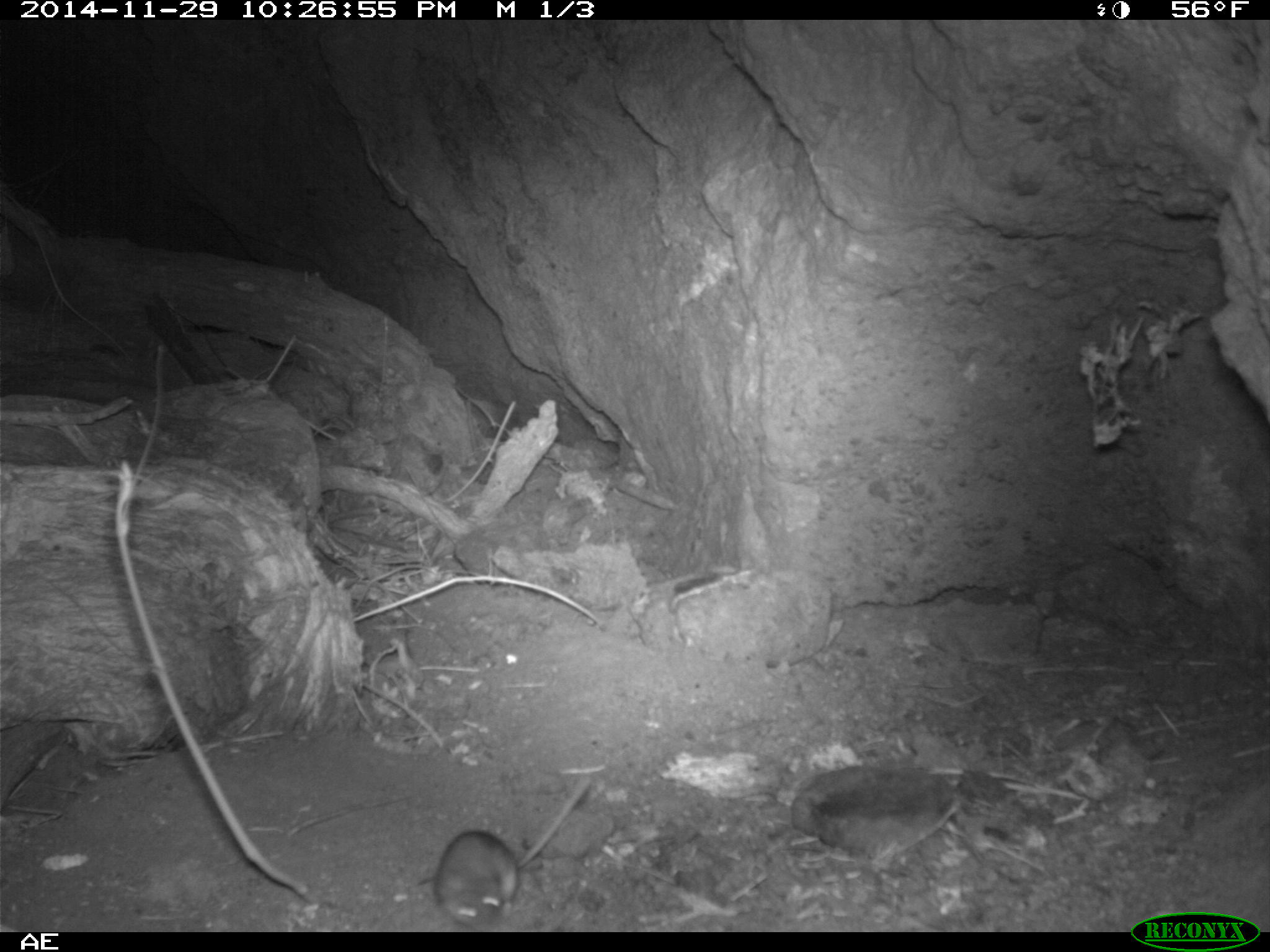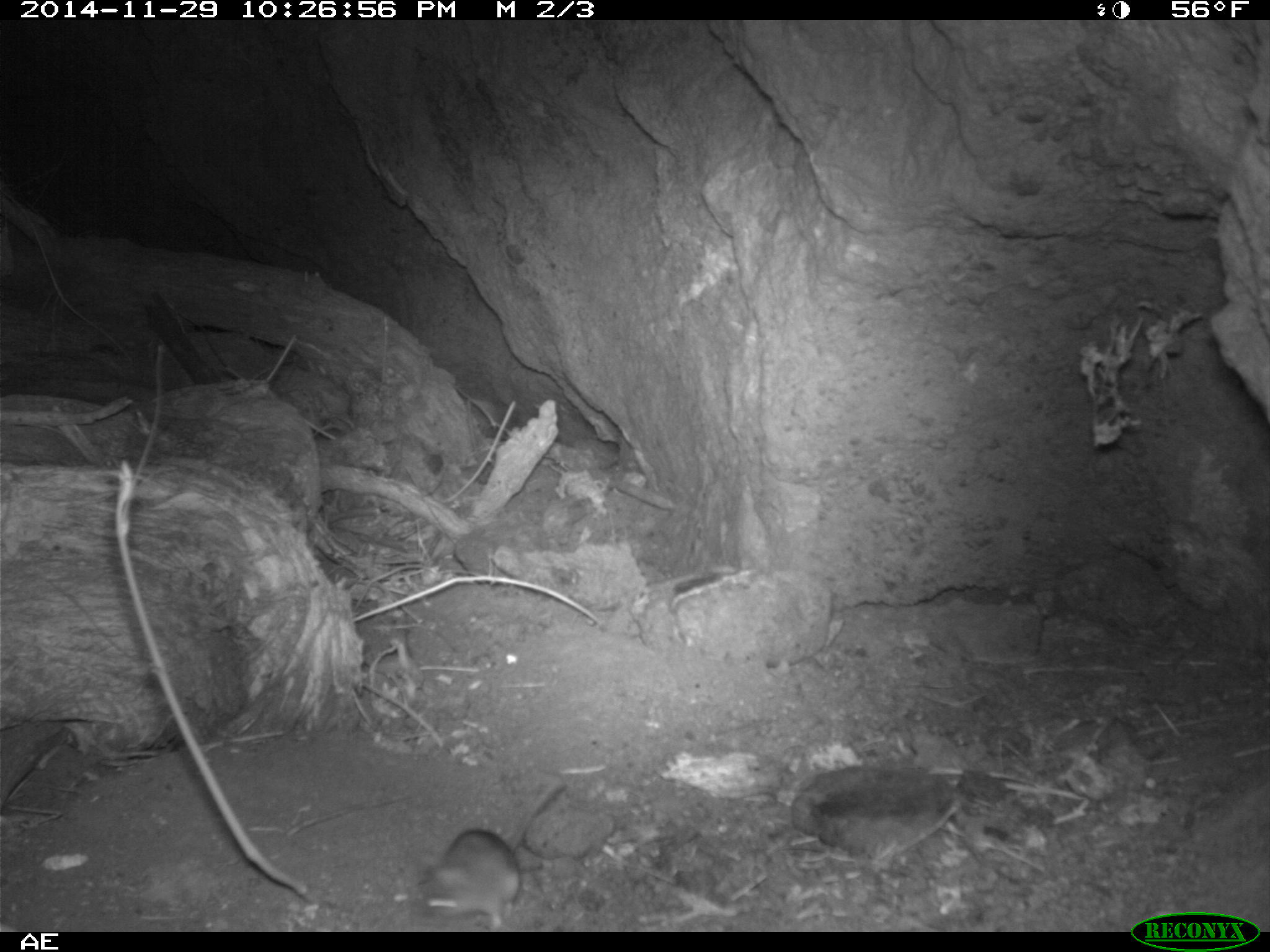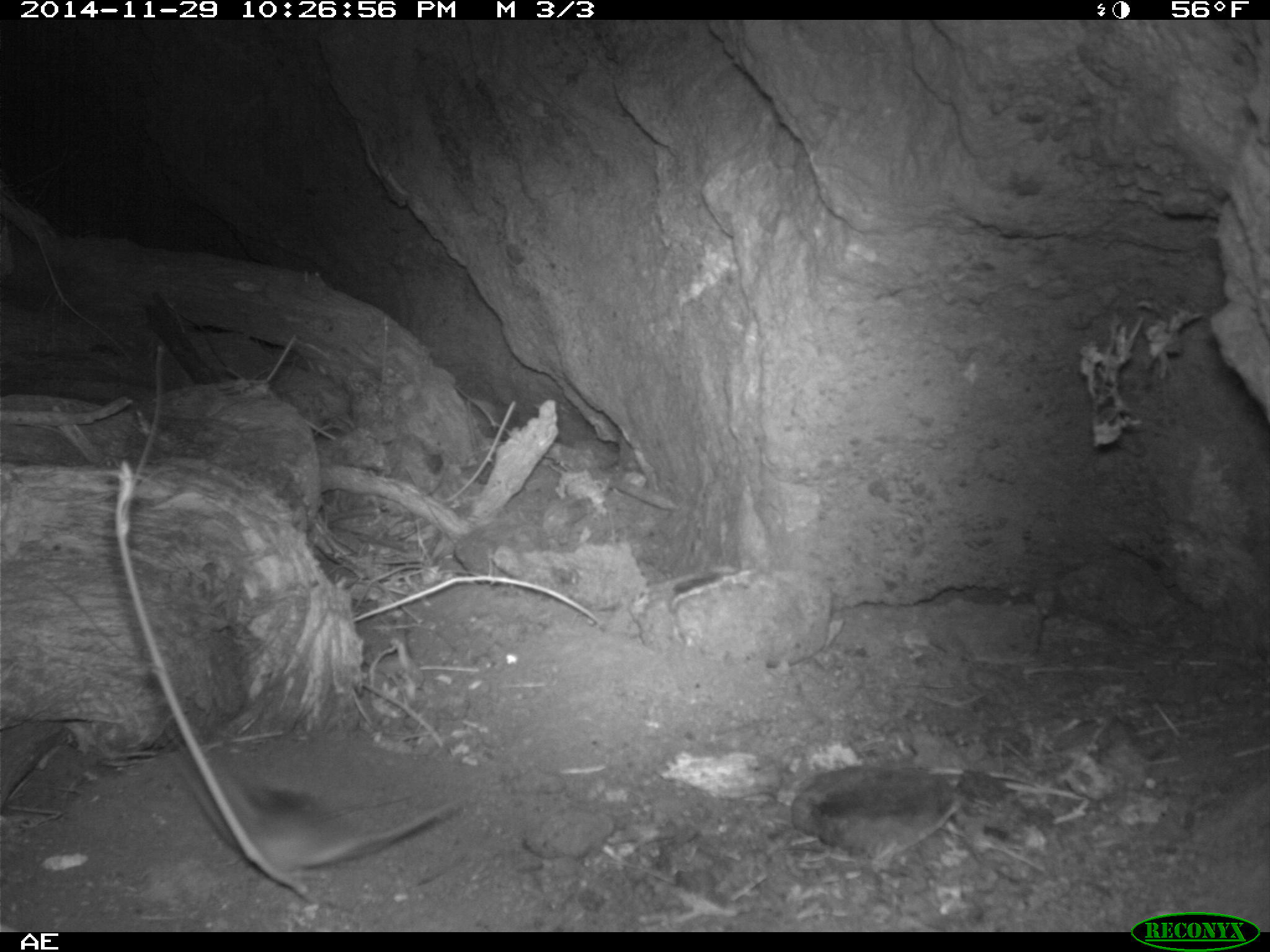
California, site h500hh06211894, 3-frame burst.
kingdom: Animalia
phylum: Chordata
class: Mammalia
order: Rodentia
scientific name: Rodentia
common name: rodent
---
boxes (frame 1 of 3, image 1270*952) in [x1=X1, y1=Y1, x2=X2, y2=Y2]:
rodent: [x1=433, y1=776, x2=592, y2=931]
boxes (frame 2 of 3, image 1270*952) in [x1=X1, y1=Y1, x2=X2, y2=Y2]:
rodent: [x1=415, y1=781, x2=569, y2=931]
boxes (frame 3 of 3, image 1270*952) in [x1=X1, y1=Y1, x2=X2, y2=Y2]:
rodent: [x1=192, y1=754, x2=454, y2=875]